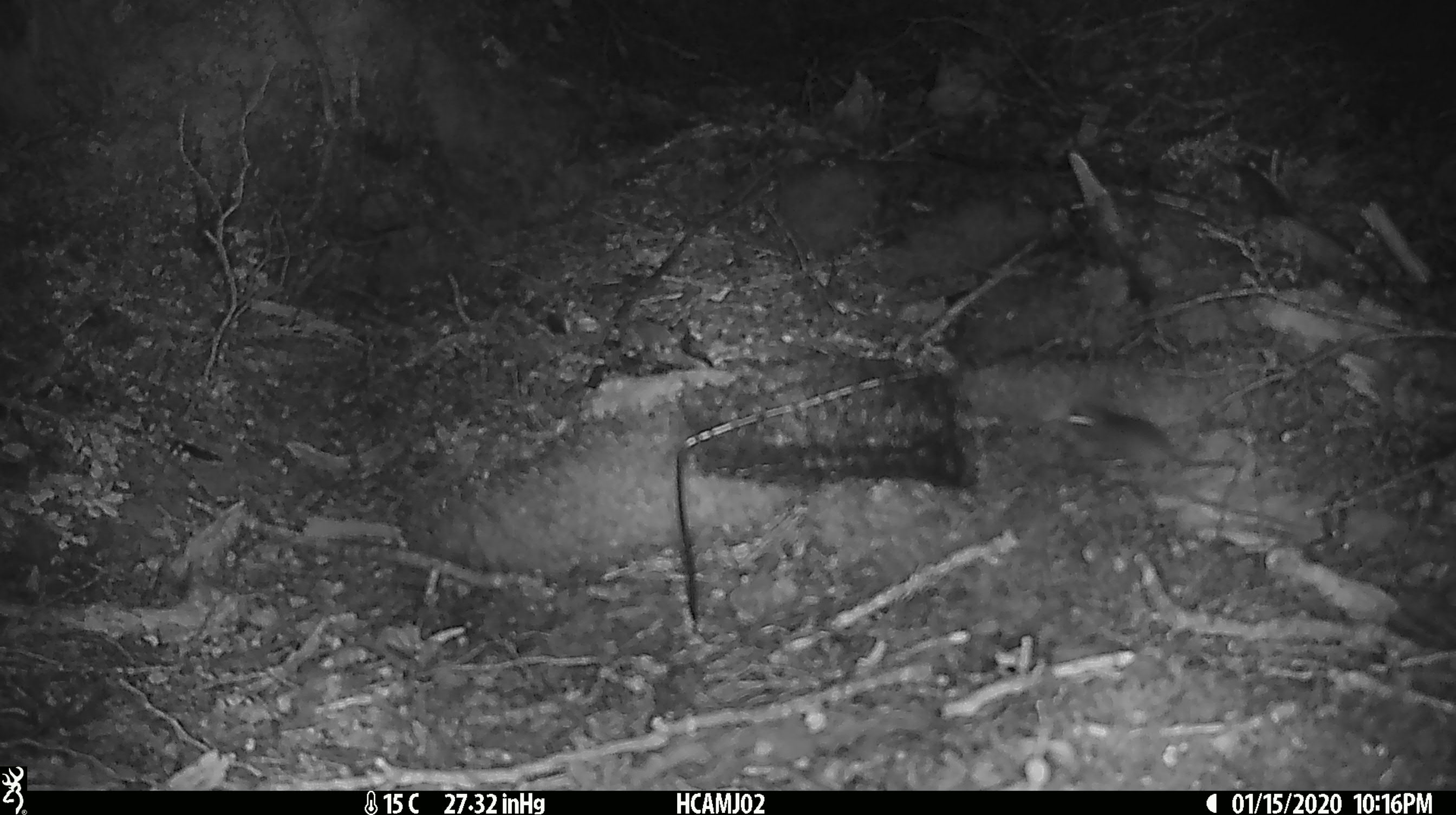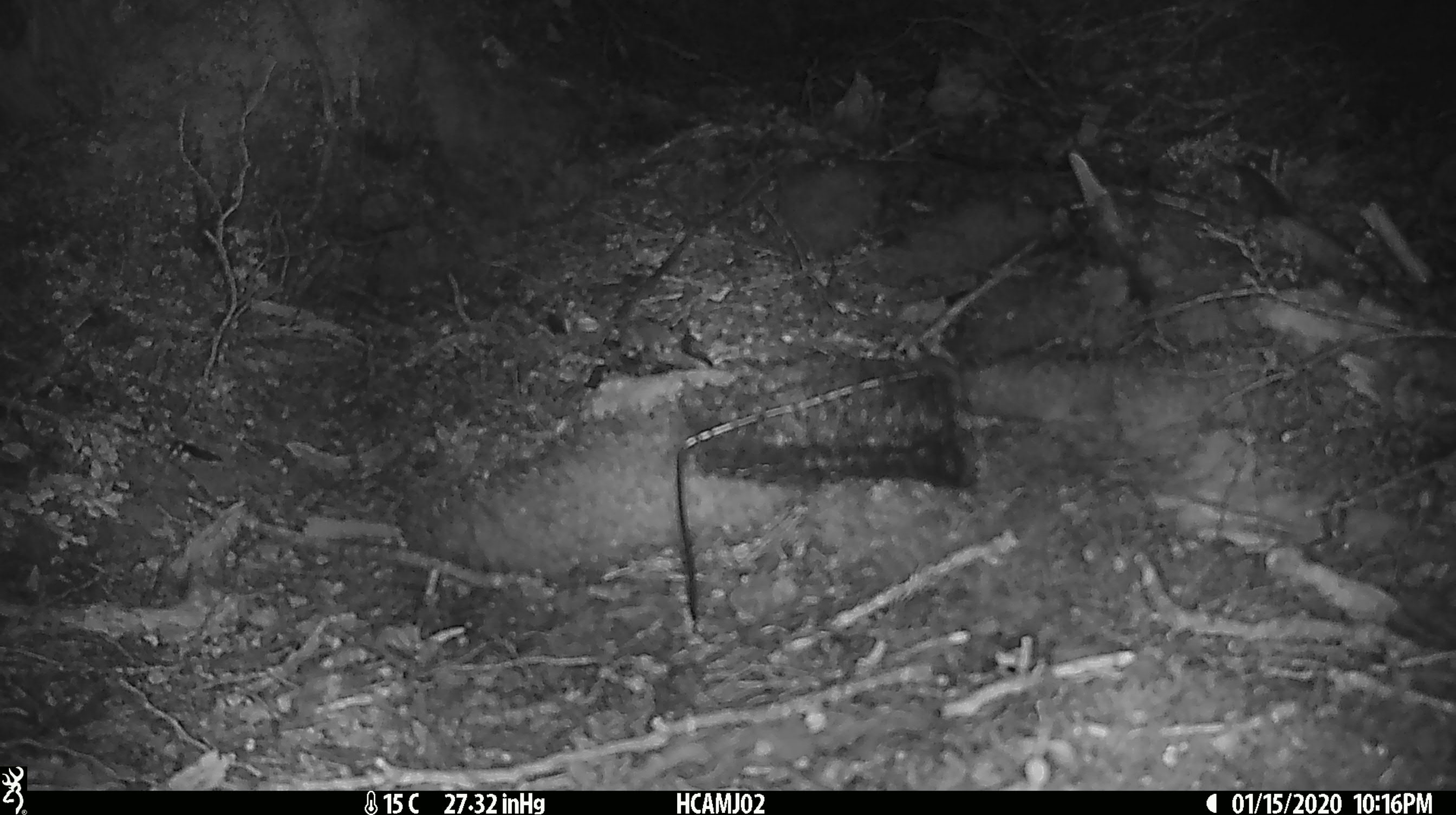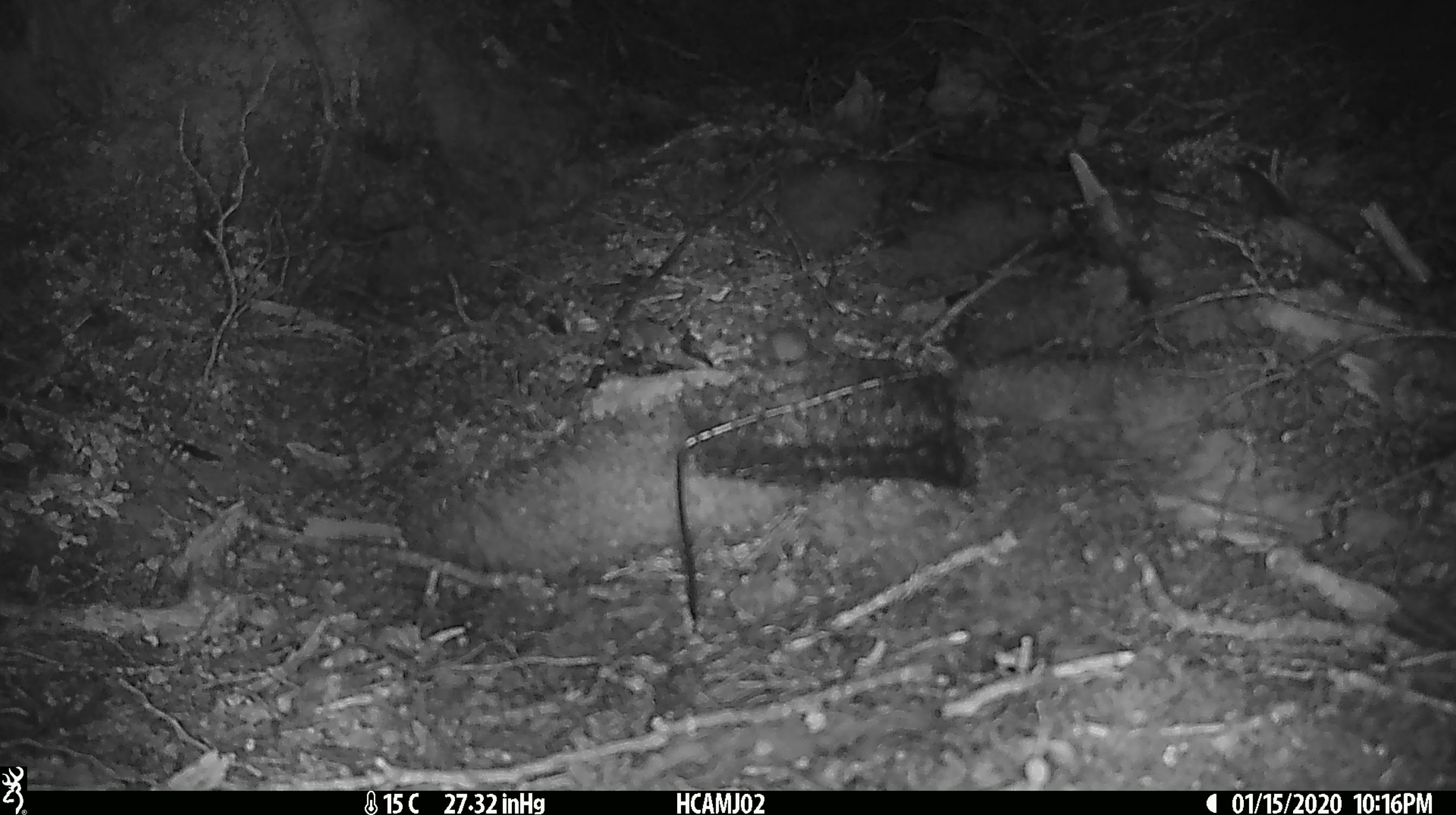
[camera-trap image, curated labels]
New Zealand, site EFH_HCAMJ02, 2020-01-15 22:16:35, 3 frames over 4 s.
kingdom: Animalia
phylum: Chordata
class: Mammalia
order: Rodentia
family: Muridae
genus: Mus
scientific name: Mus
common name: mouse